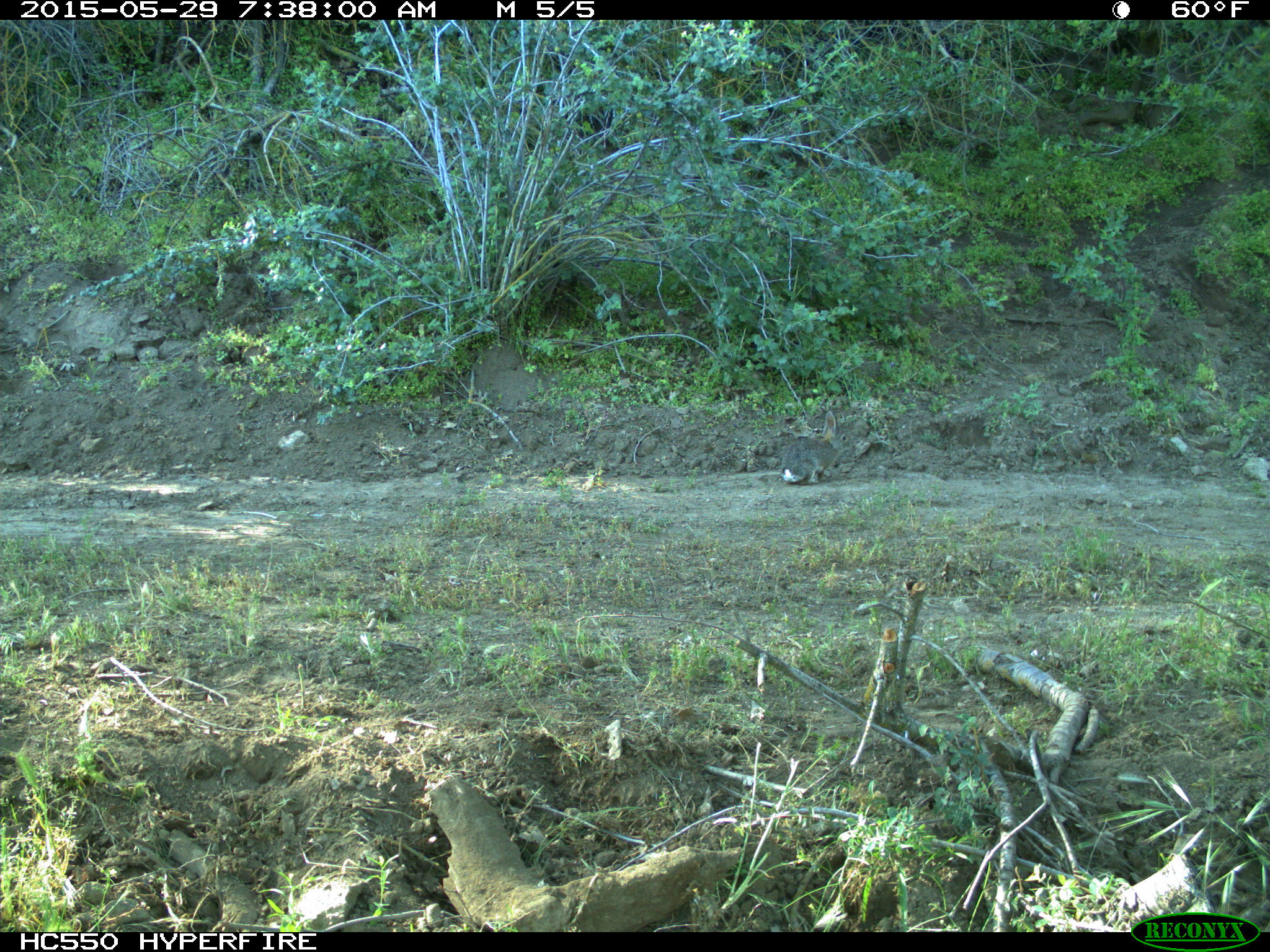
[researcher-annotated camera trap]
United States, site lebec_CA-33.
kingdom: Animalia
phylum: Chordata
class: Mammalia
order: Lagomorpha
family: Leporidae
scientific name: Leporidae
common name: rabbits and hares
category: unidentified rabbit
Unidentified rabbit (rabbits and hares) (Leporidae).